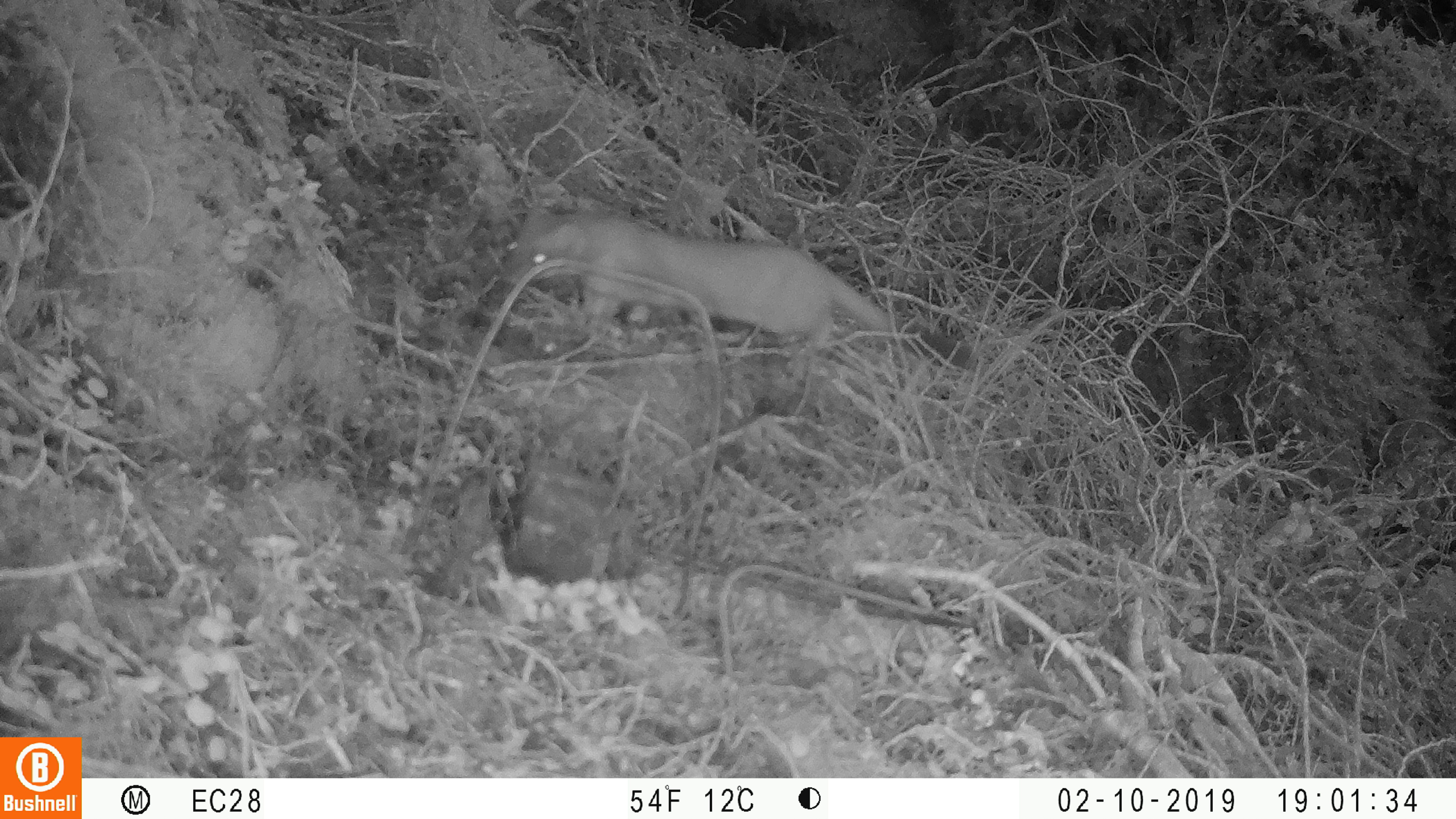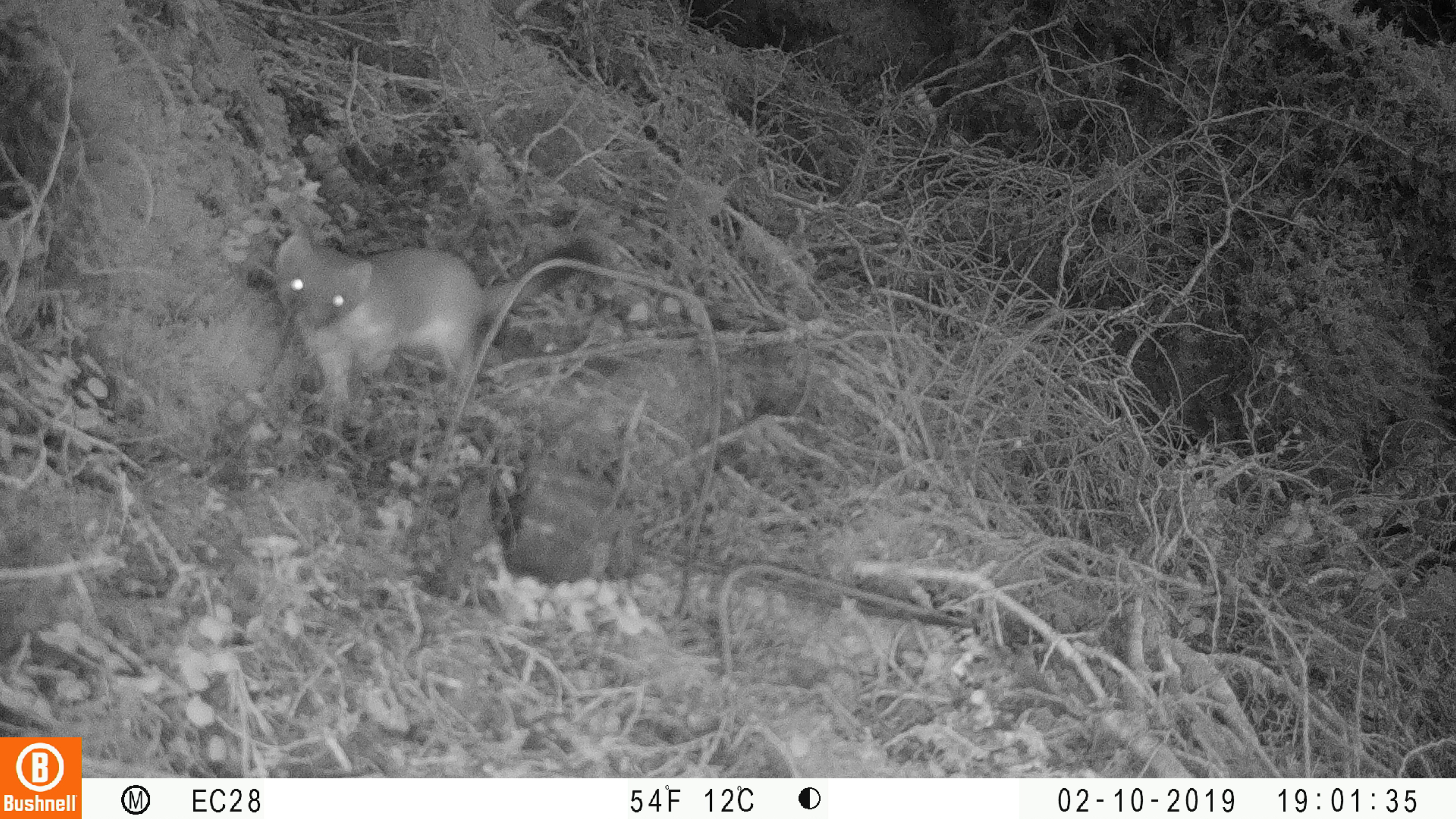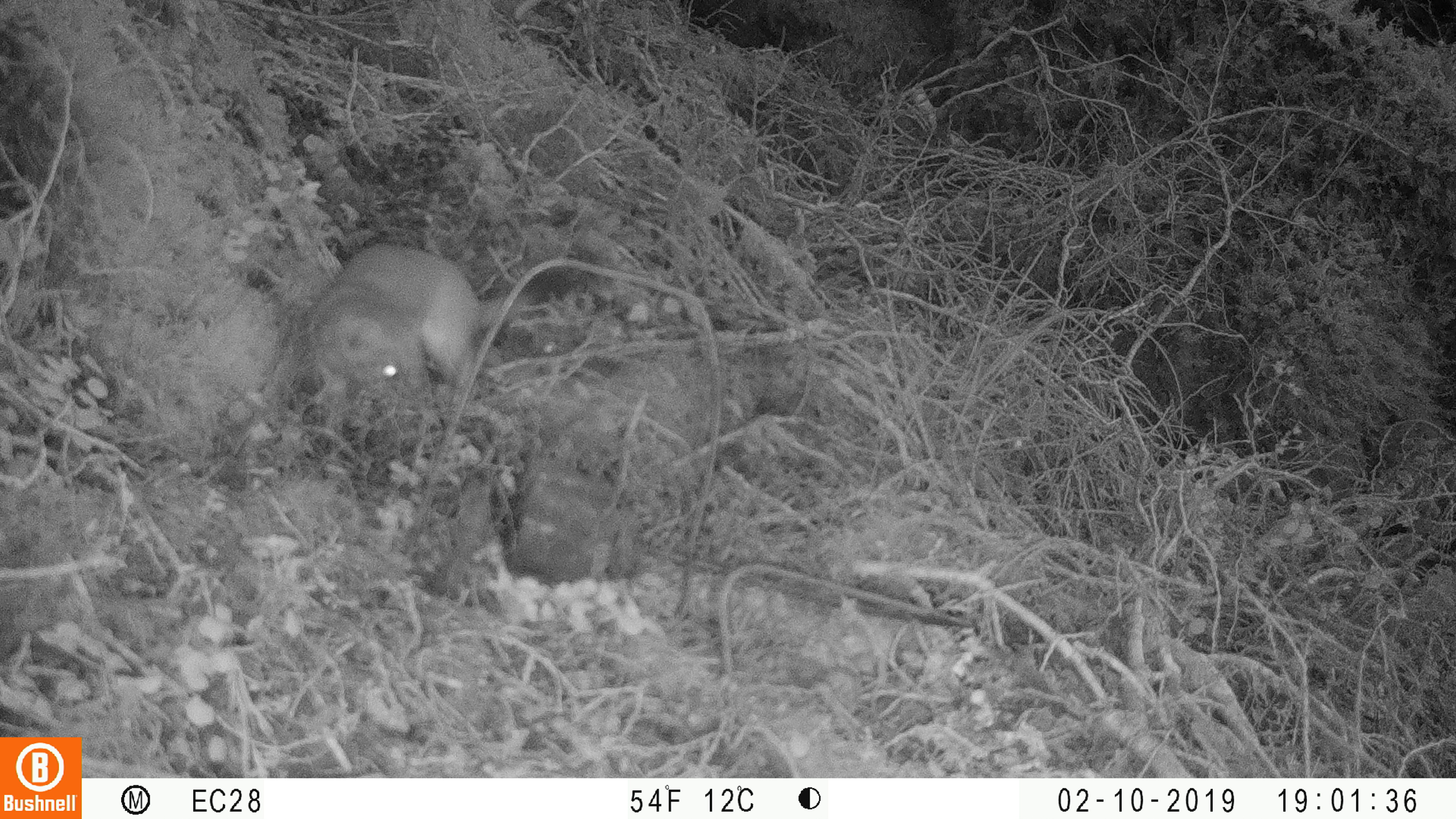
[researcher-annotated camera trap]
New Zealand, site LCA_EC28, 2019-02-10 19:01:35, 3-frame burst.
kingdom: Animalia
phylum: Chordata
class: Mammalia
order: Carnivora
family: Mustelidae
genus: Mustela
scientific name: Mustela erminea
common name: stoat